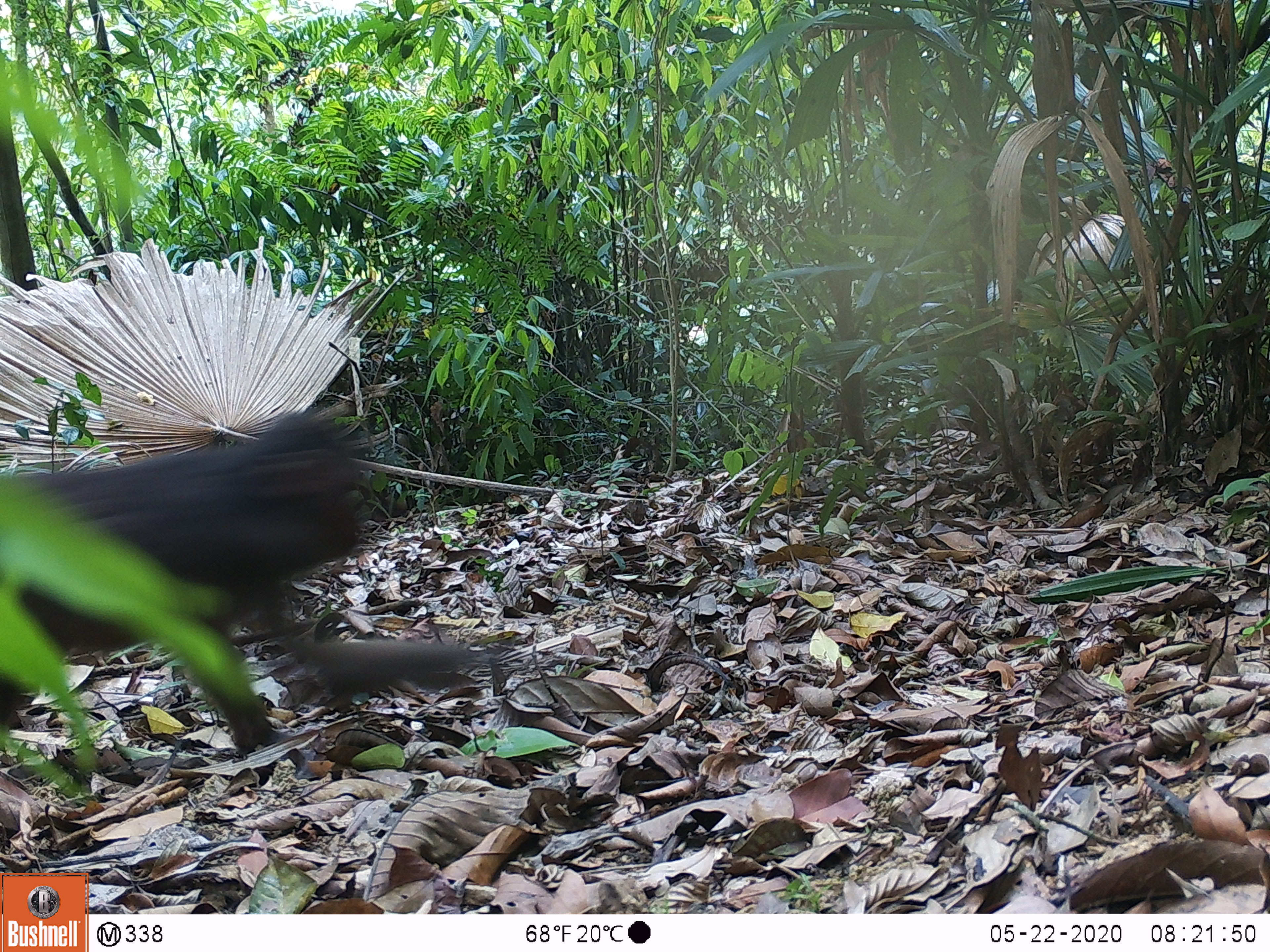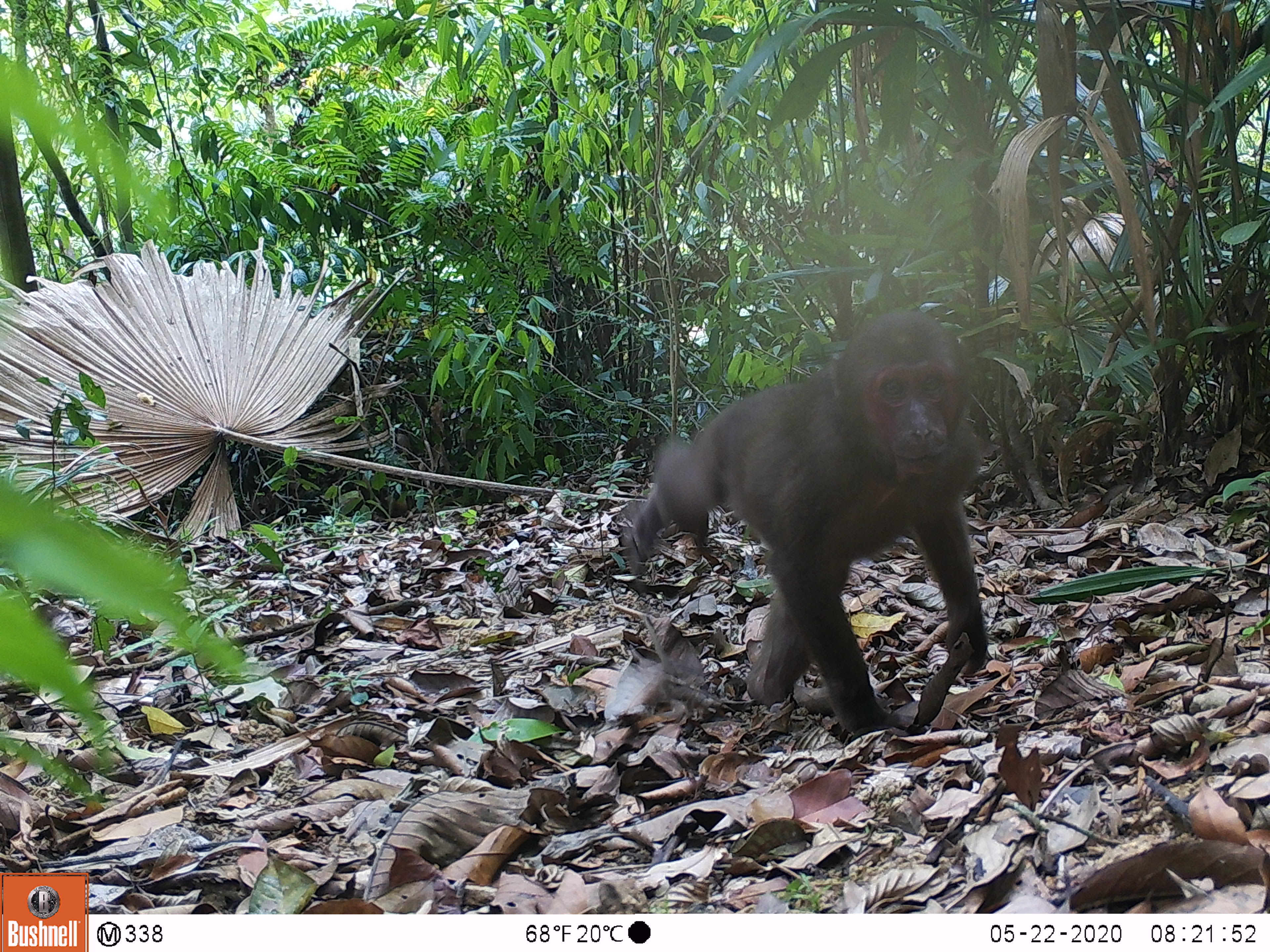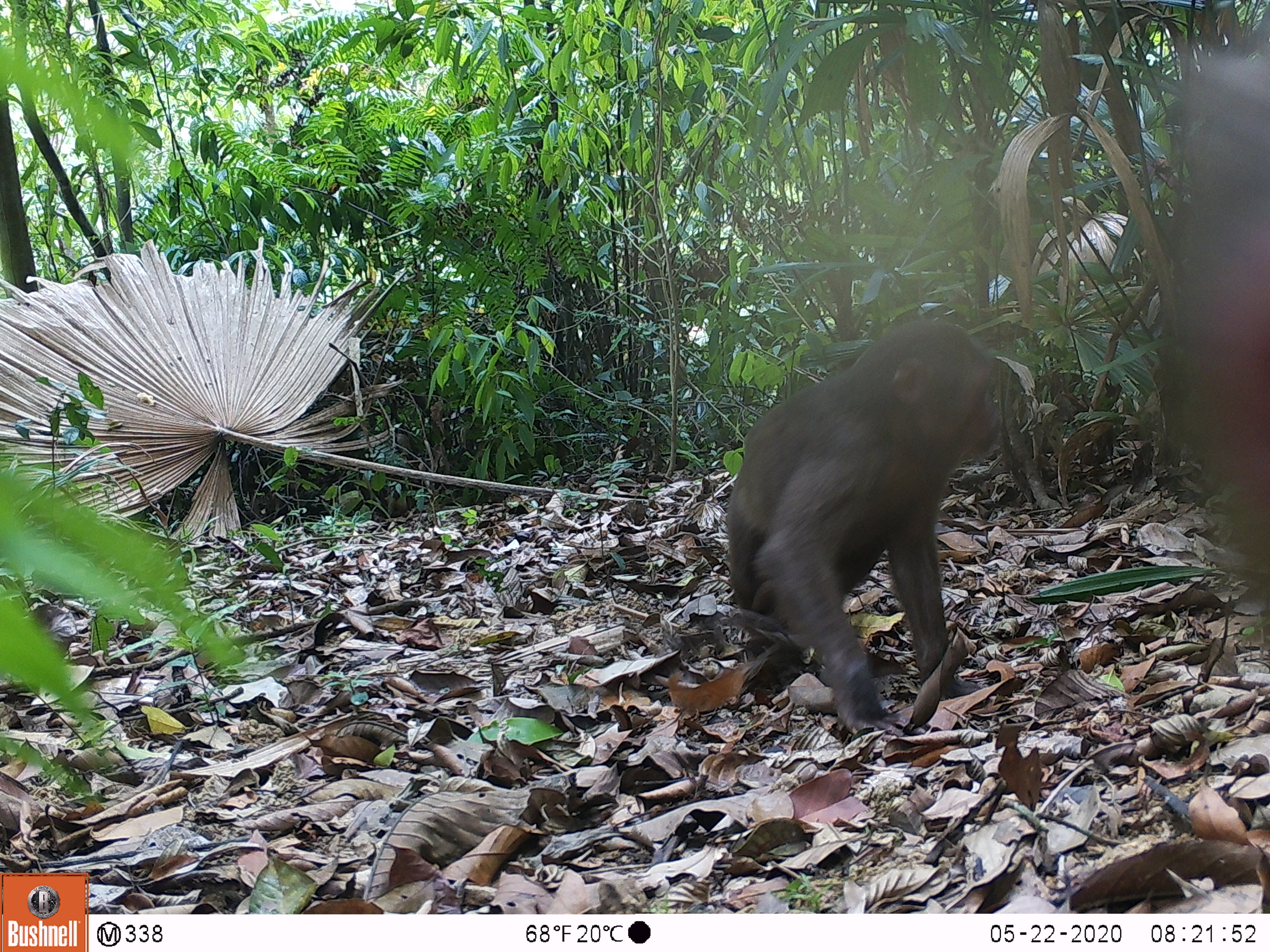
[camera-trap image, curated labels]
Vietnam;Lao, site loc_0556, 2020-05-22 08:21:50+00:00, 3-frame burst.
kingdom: Animalia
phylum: Chordata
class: Mammalia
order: Primates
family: Cercopithecidae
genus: Macaca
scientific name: Macaca arctoides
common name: stump-tailed macaque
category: stump tailed macaque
Stump tailed macaque (stump-tailed macaque) (Macaca arctoides). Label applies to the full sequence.